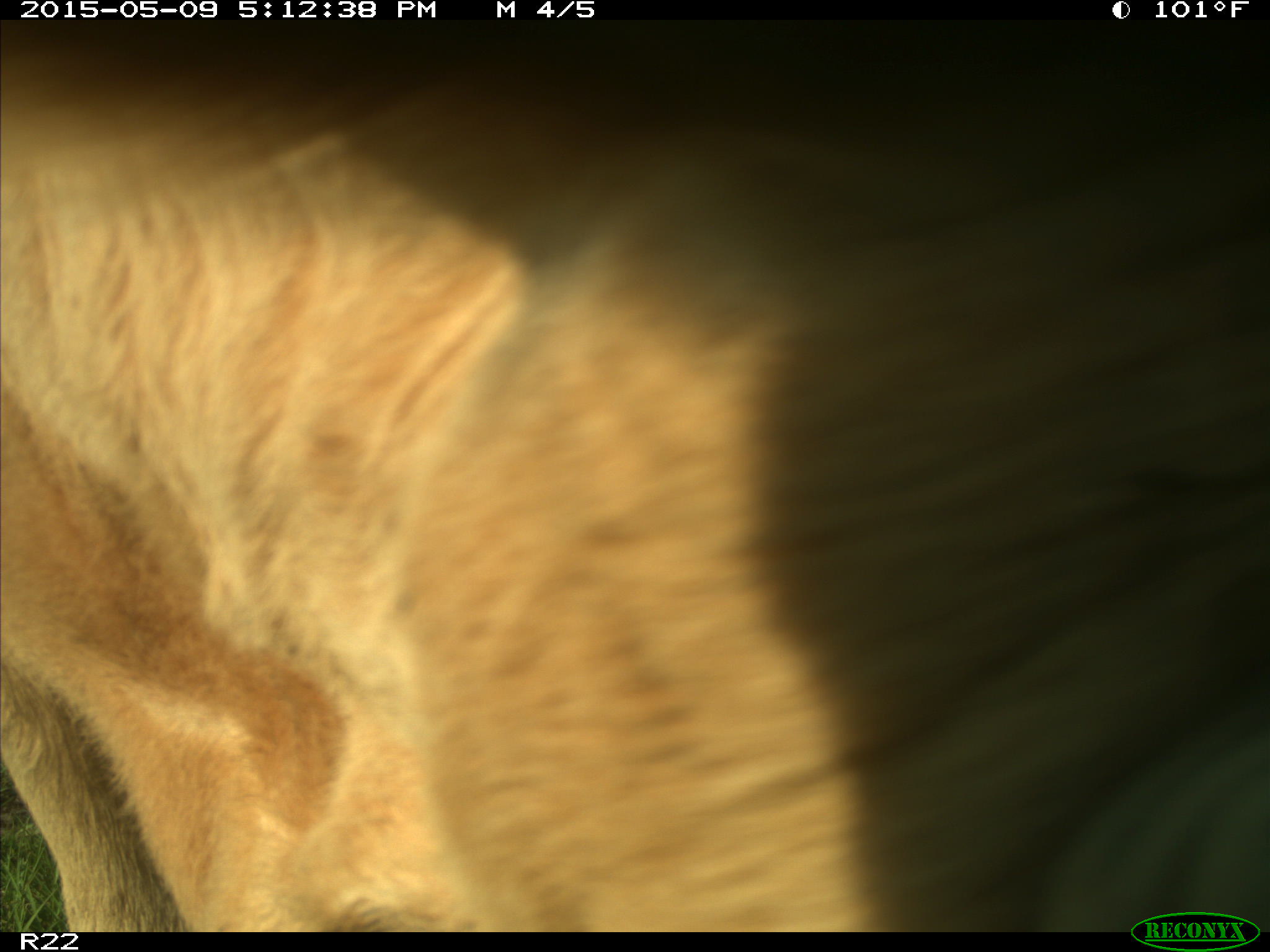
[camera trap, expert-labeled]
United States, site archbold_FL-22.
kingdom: Animalia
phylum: Chordata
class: Mammalia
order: Artiodactyla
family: Bovidae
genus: Bos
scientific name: Bos taurus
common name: domestic cow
Bos taurus (domestic cow).